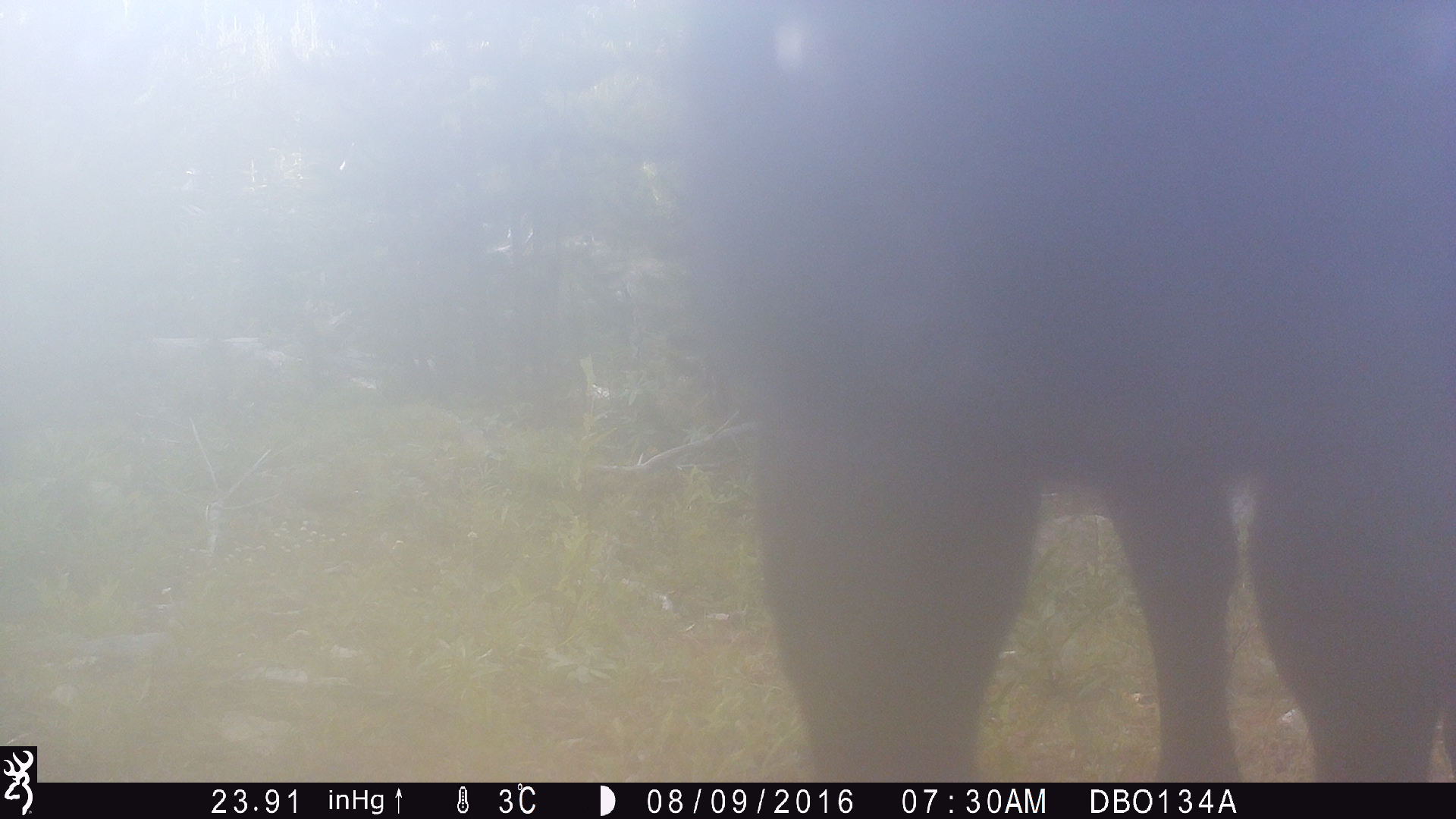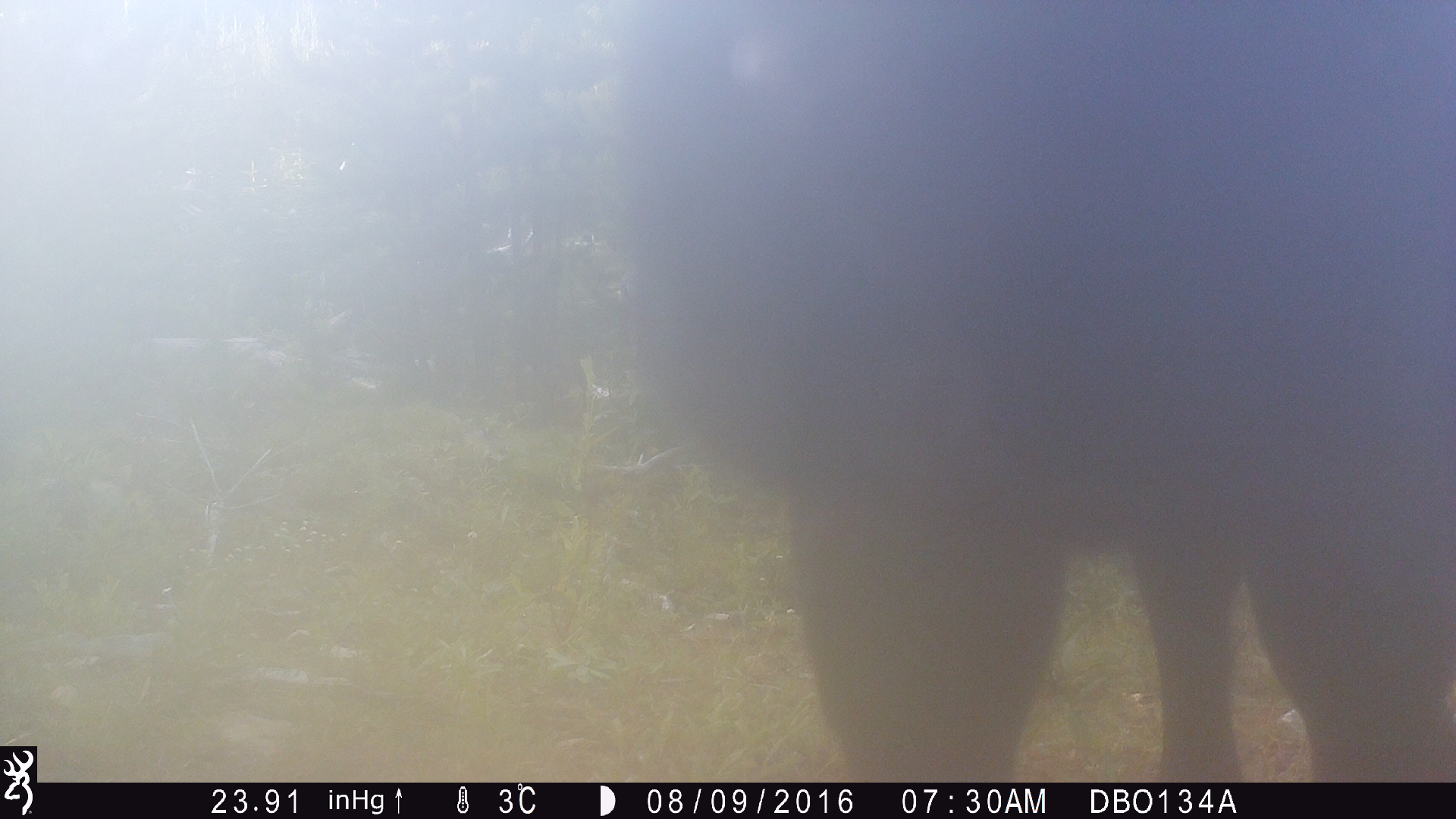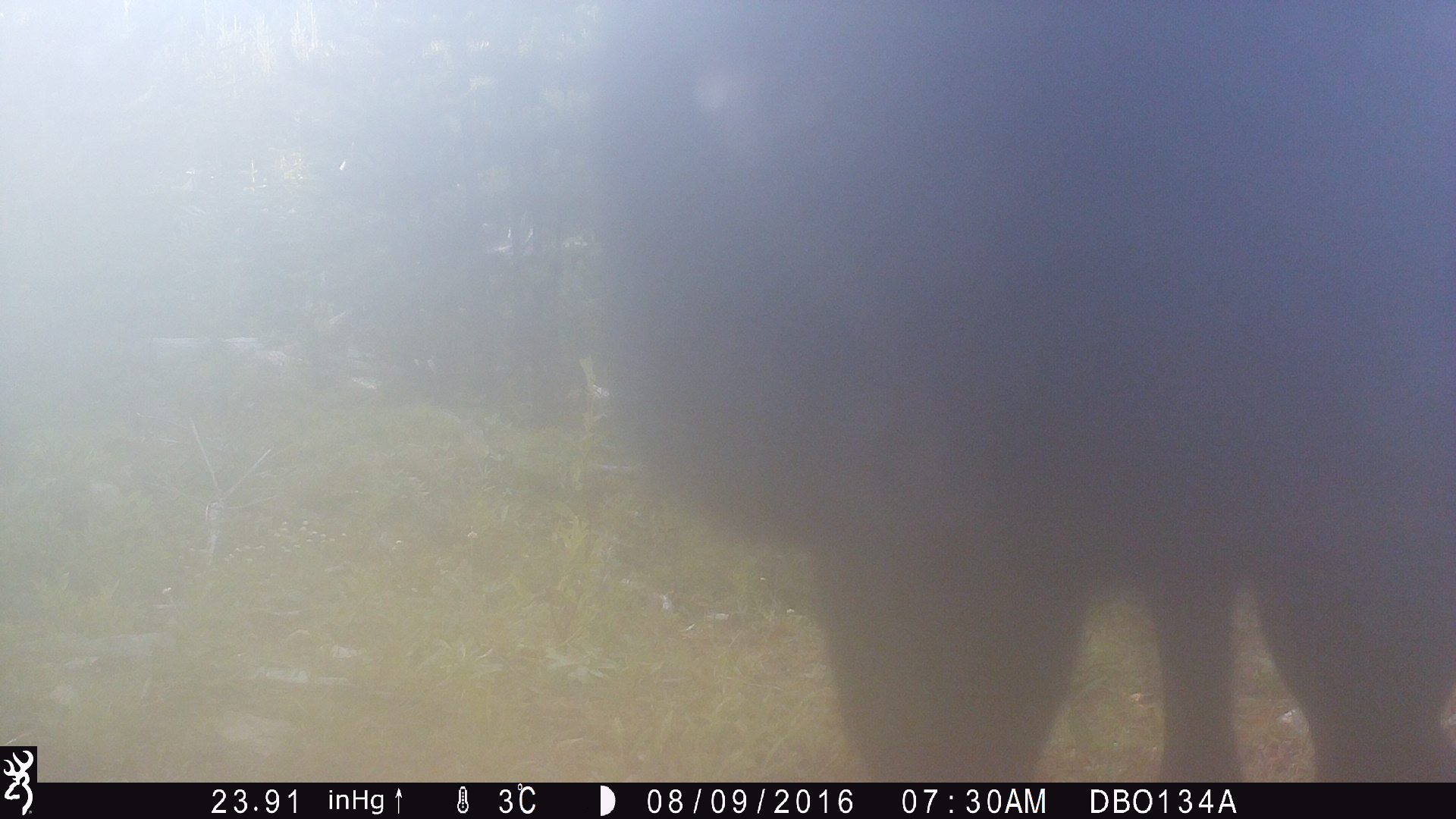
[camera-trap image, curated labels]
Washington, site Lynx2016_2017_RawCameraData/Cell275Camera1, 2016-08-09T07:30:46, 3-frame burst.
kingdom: Animalia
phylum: Chordata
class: Mammalia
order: Artiodactyla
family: Bovidae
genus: Bos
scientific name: Bos taurus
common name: domestic cattle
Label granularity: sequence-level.